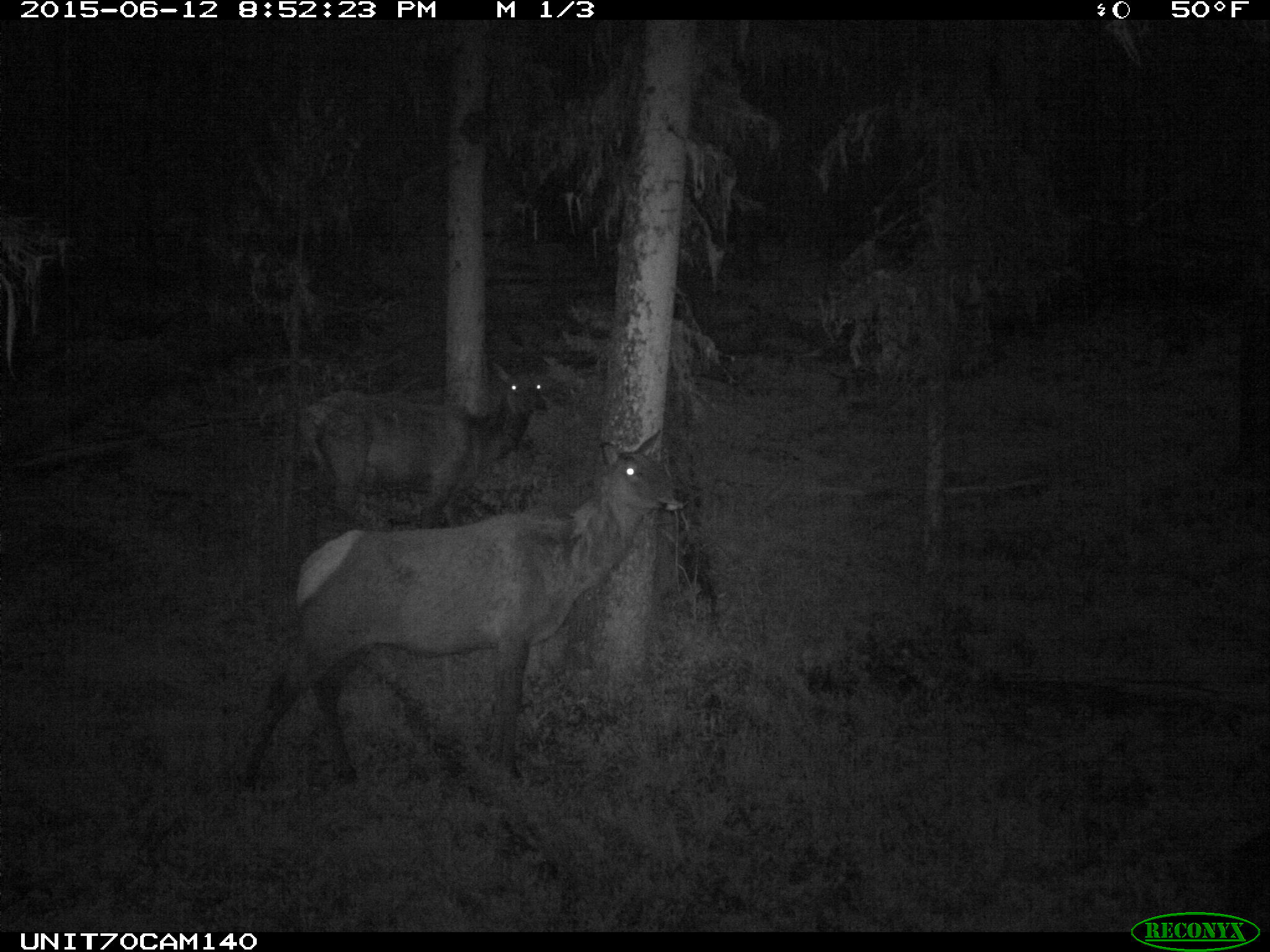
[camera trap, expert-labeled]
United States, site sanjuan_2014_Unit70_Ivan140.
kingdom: Animalia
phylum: Chordata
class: Mammalia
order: Artiodactyla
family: Cervidae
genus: Cervus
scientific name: Cervus elaphus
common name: red deer